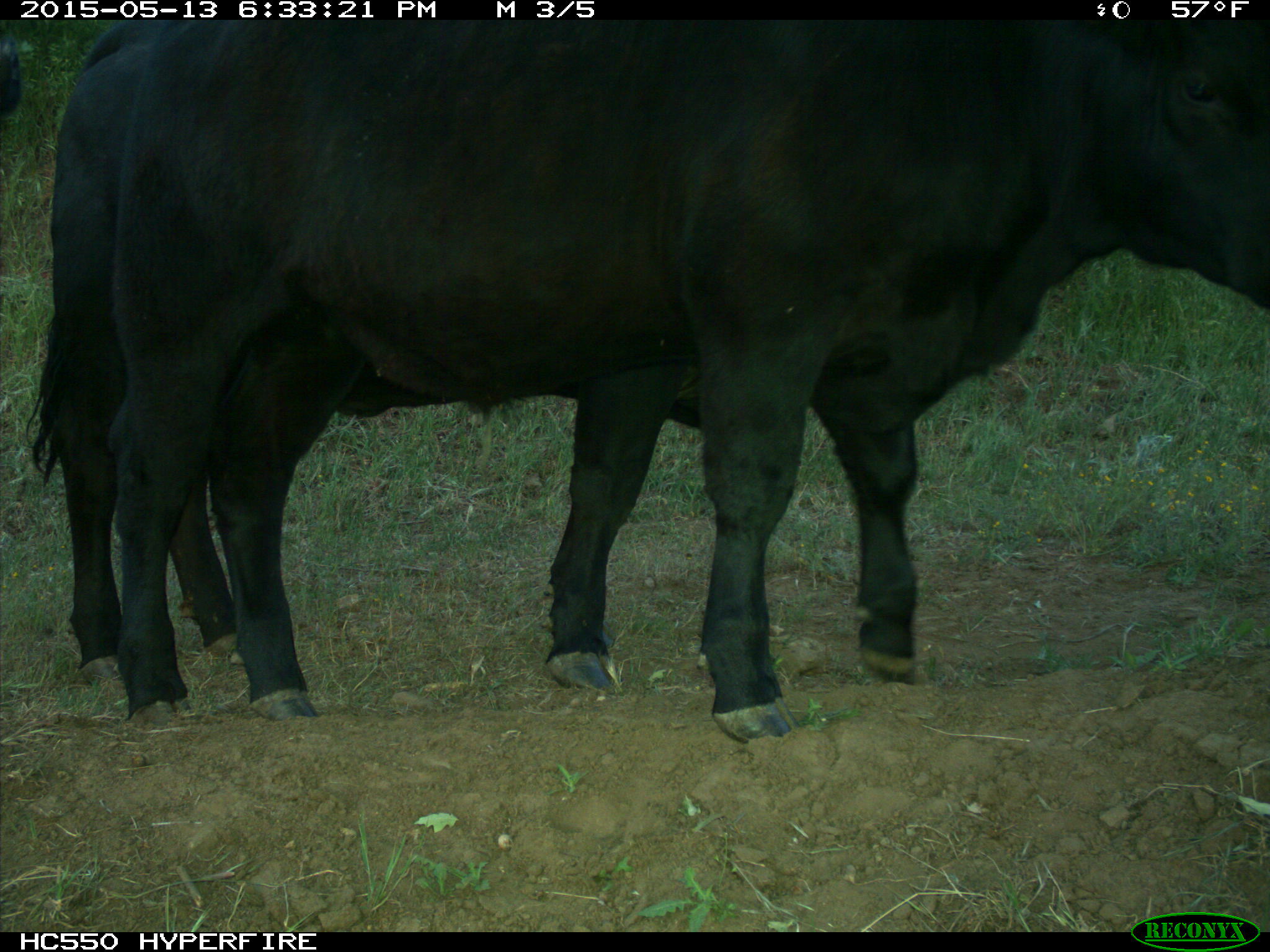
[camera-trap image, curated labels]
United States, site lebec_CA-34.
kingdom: Animalia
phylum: Chordata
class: Mammalia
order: Artiodactyla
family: Bovidae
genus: Bos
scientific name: Bos taurus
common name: domestic cow